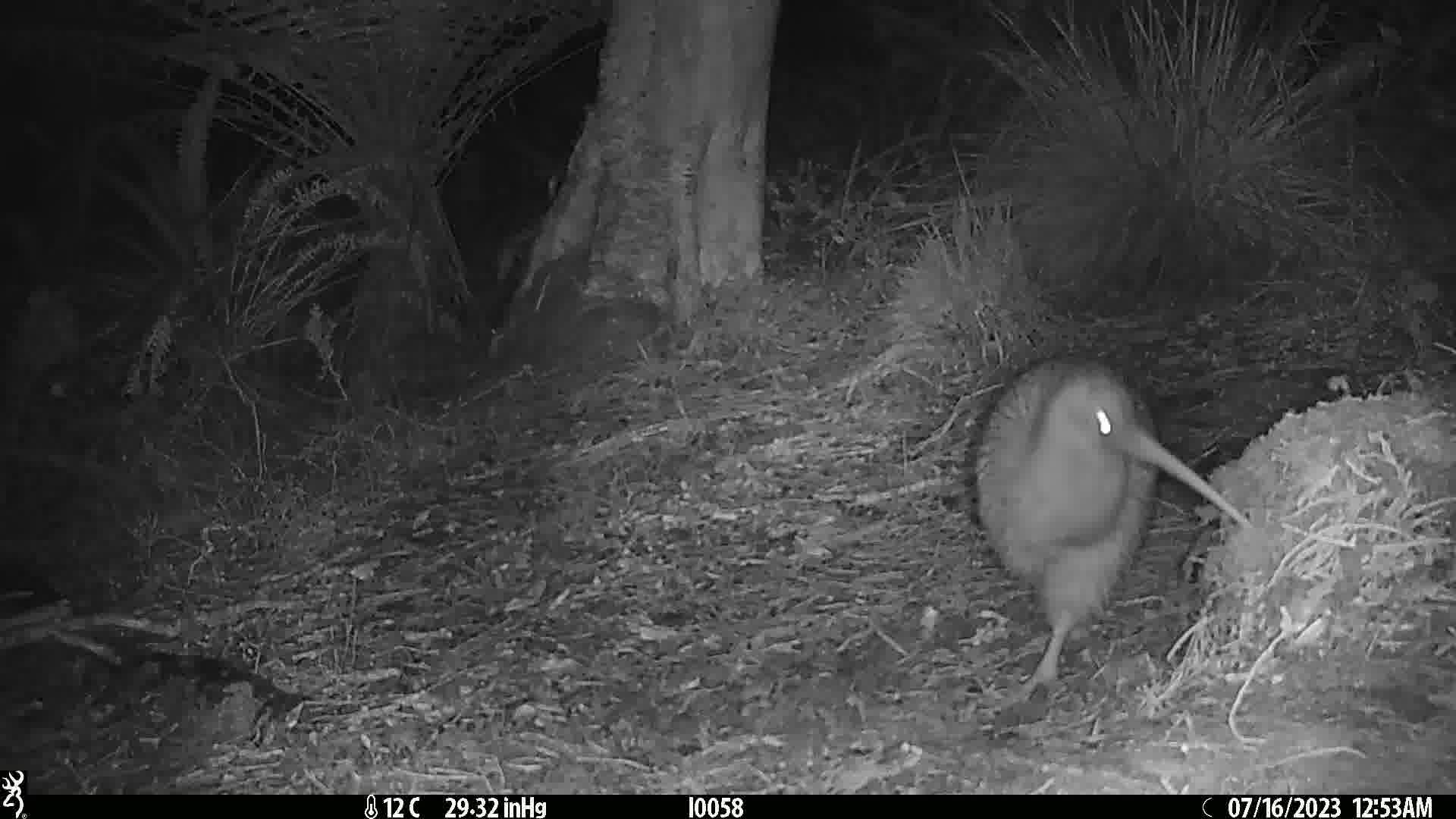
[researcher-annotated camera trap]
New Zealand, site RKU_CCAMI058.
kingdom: Animalia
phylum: Chordata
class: Aves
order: Apterygiformes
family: Apterygidae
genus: Apteryx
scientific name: Apteryx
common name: kiwi